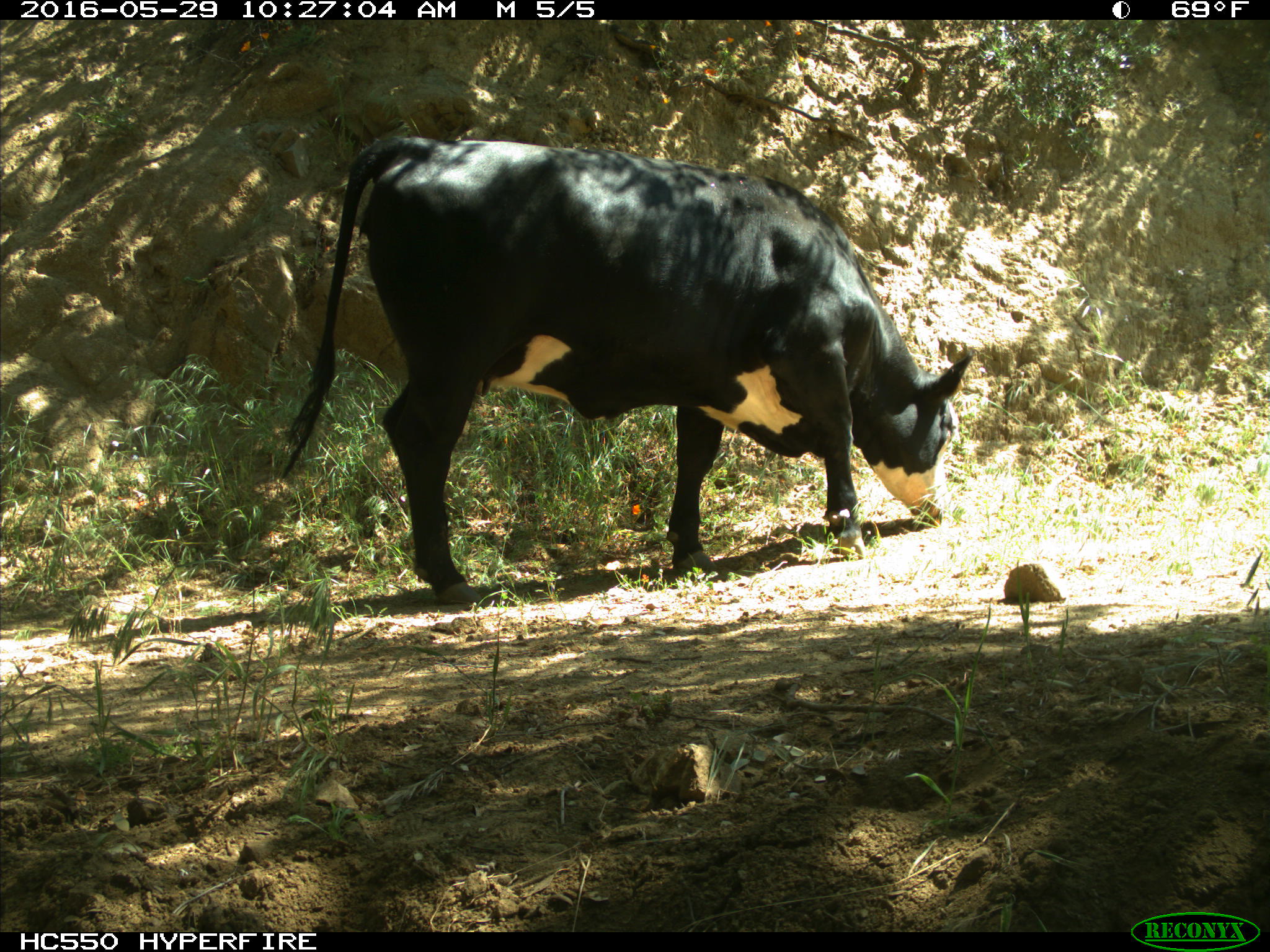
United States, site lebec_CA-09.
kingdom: Animalia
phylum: Chordata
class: Mammalia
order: Artiodactyla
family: Bovidae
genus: Bos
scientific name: Bos taurus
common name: domestic cow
Bos taurus (domestic cow).